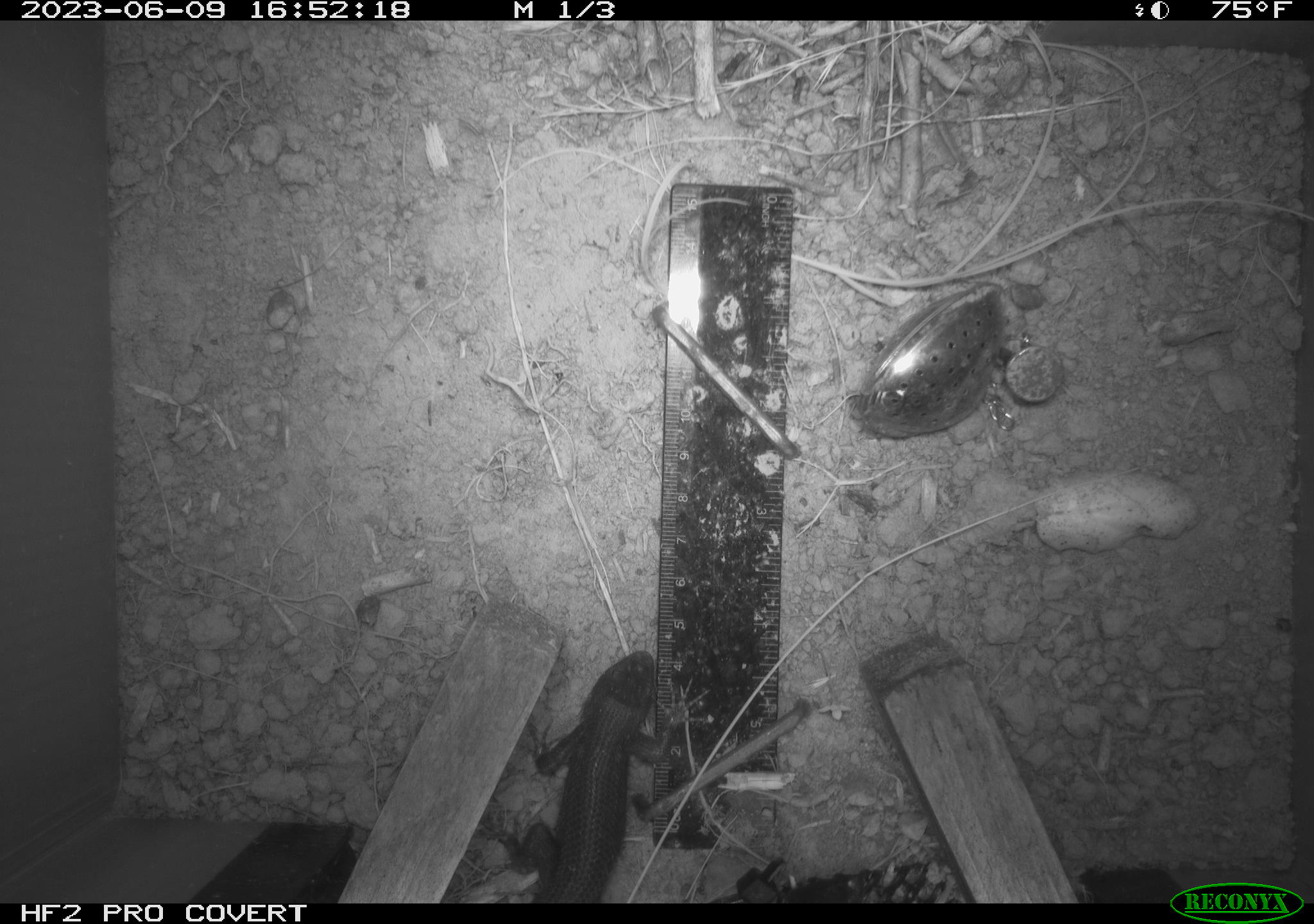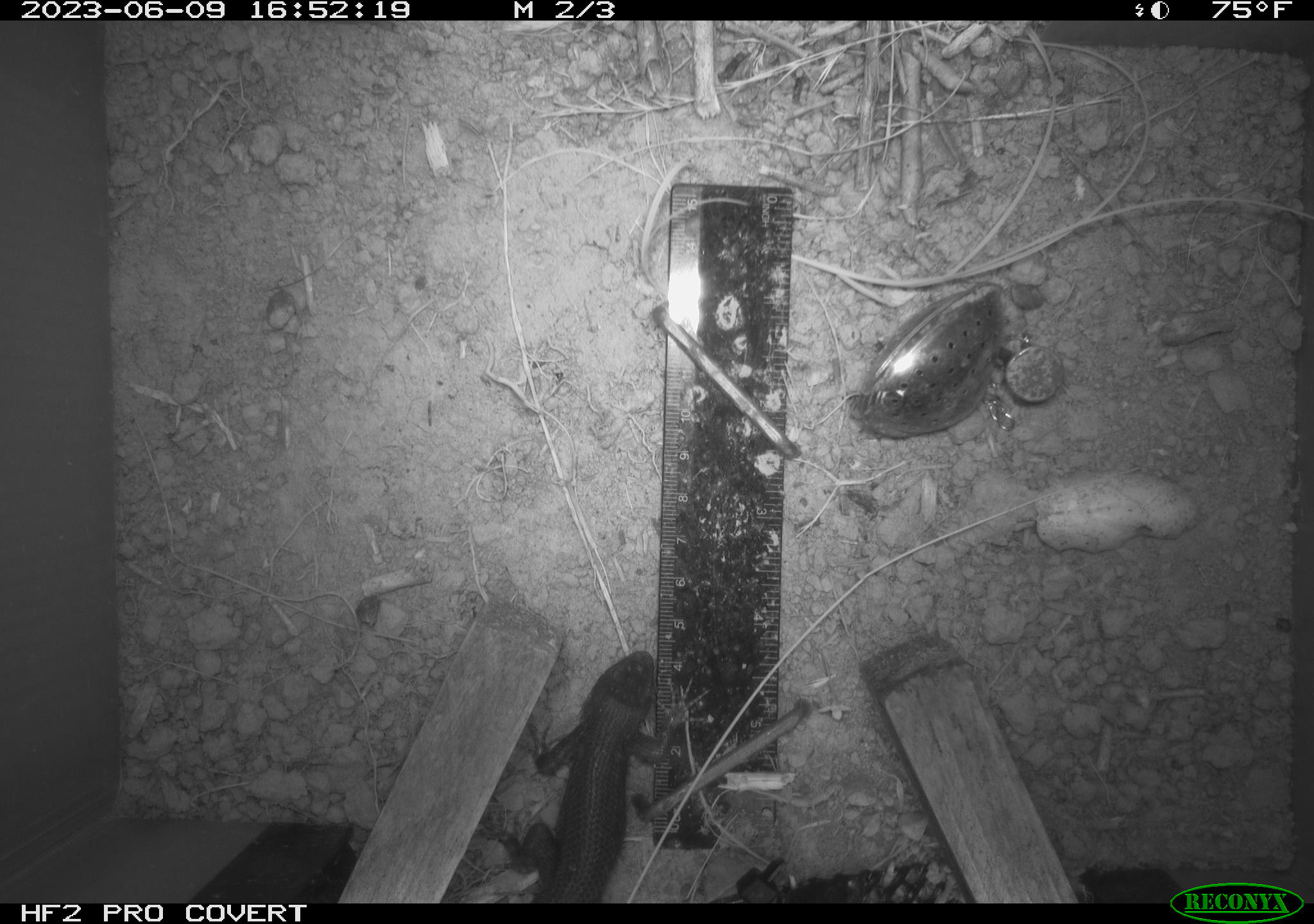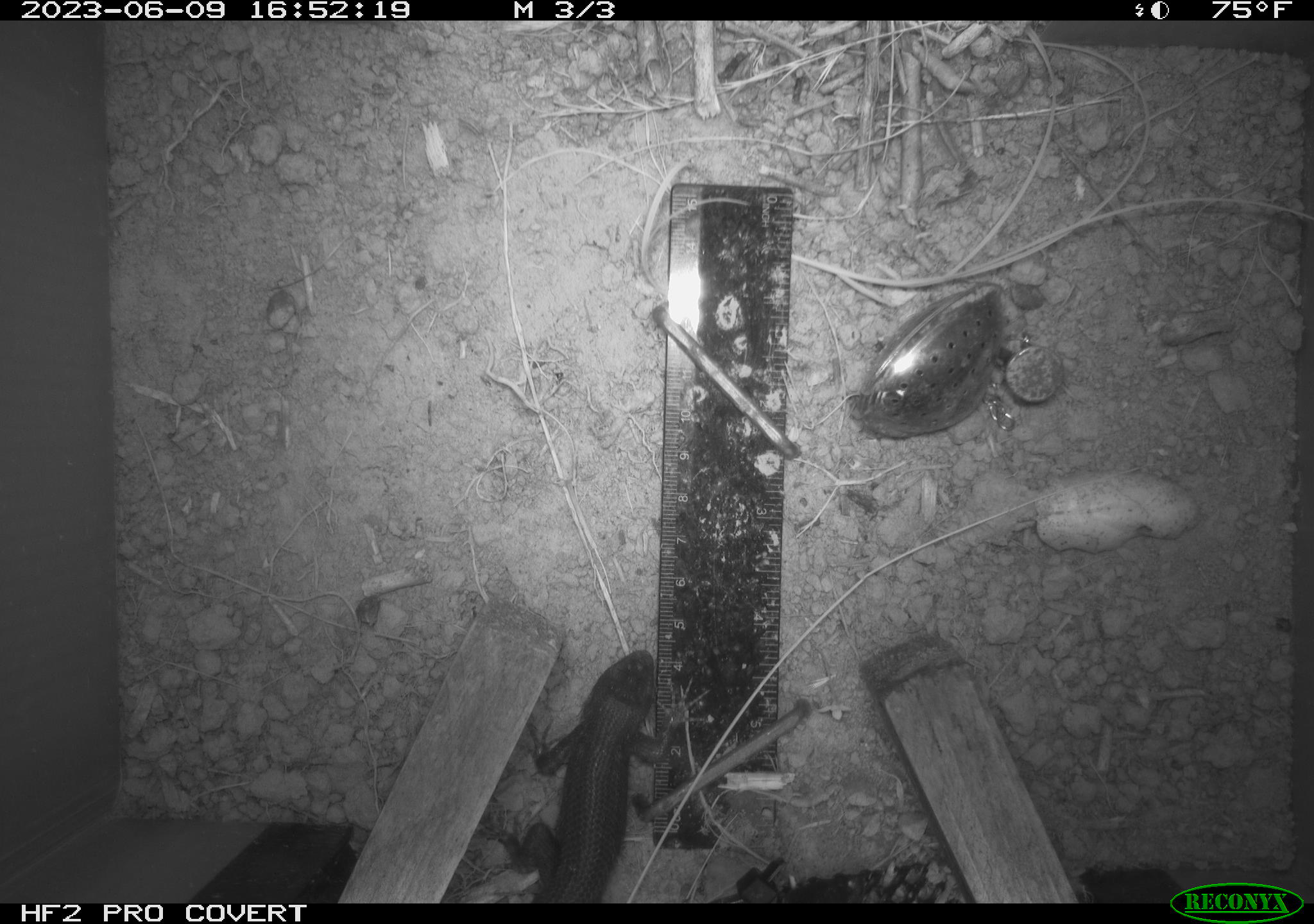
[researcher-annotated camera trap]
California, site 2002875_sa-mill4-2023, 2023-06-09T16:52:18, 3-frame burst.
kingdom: Animalia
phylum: Chordata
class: Reptilia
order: Squamata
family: Phrynosomatidae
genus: Sceloporus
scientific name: Sceloporus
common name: spiny lizards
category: sceloporus species